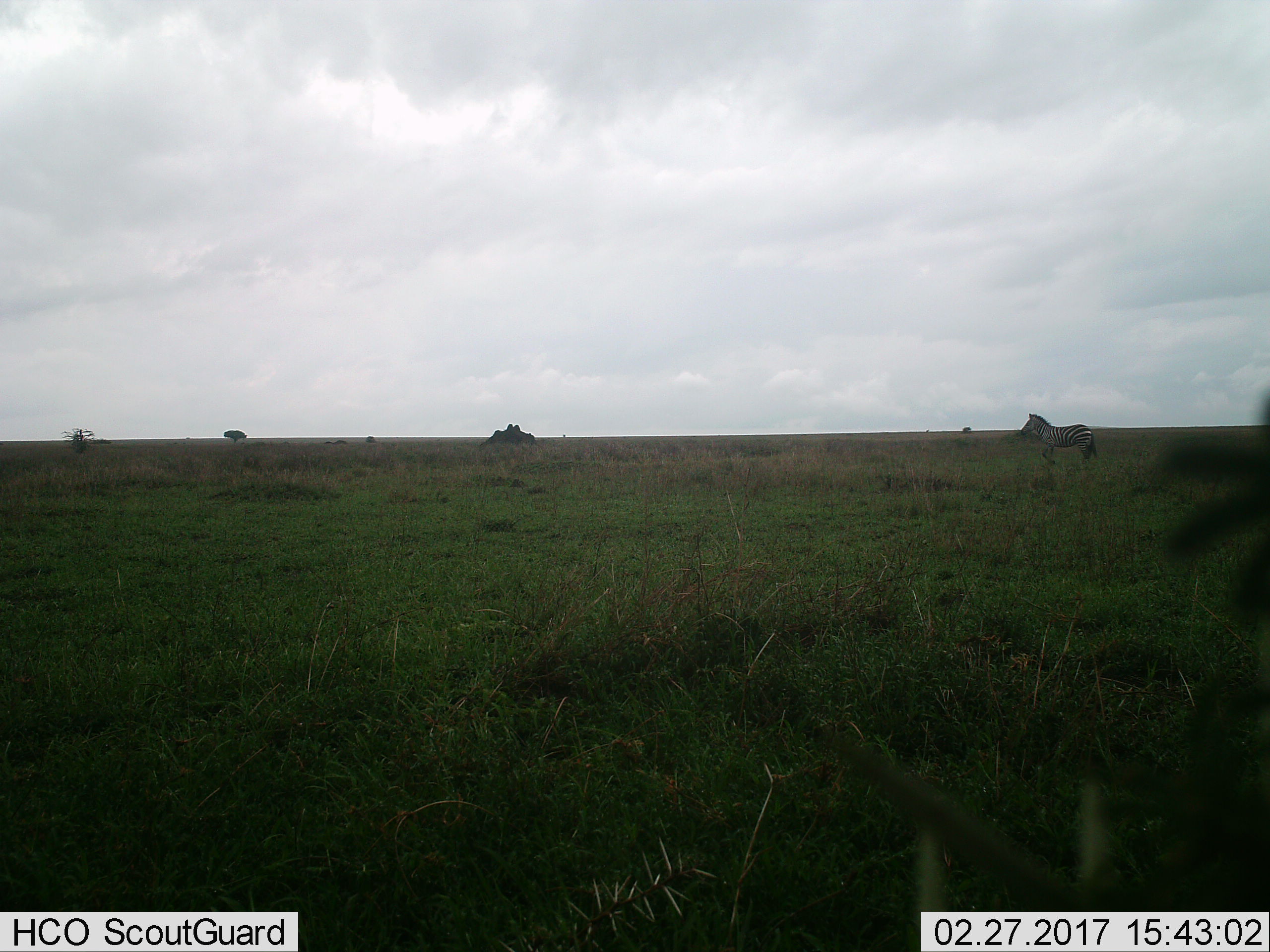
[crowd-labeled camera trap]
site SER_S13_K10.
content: unidentified animal